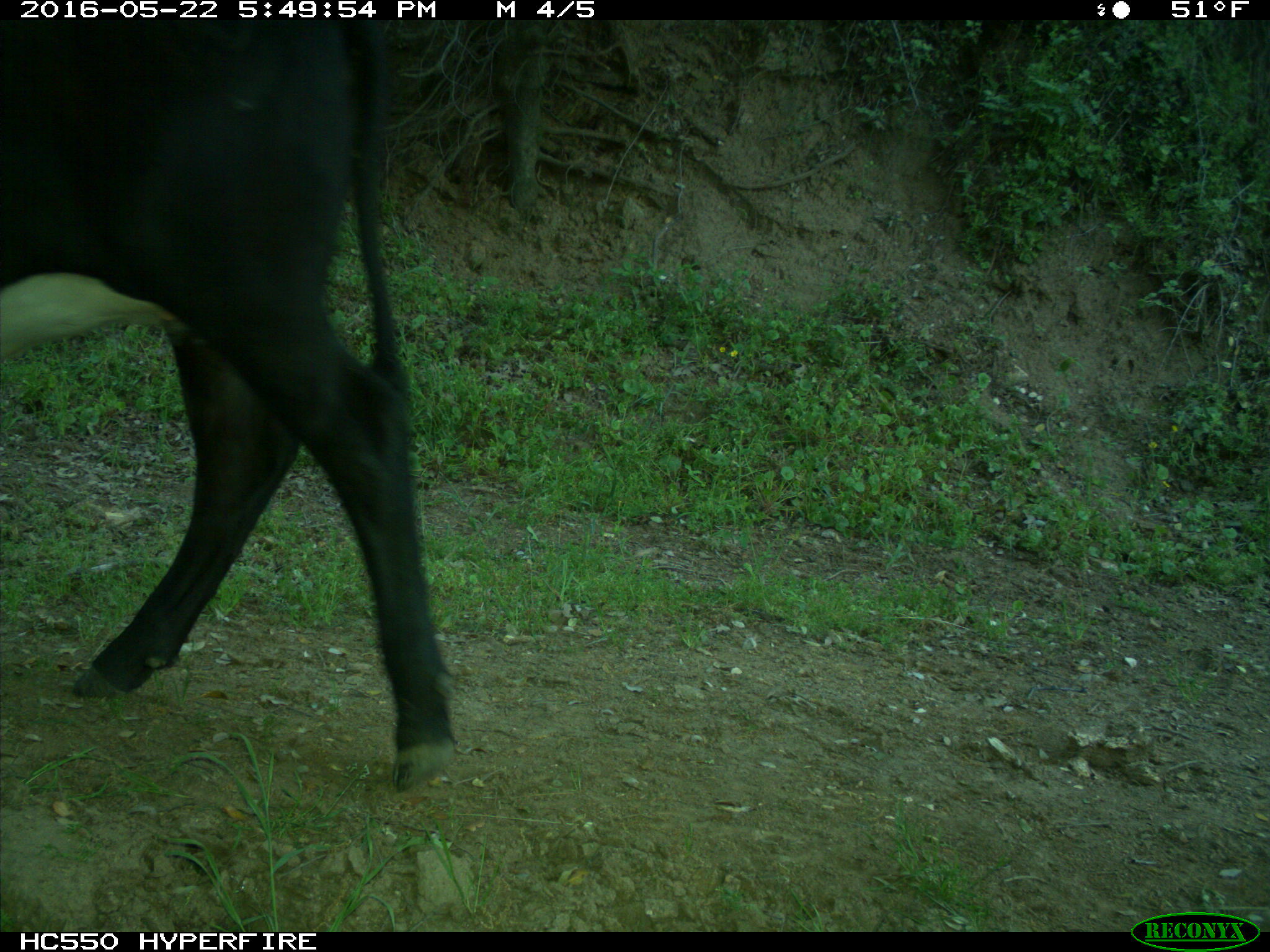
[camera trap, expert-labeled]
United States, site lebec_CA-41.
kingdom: Animalia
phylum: Chordata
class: Mammalia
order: Artiodactyla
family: Bovidae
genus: Bos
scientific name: Bos taurus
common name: domestic cow